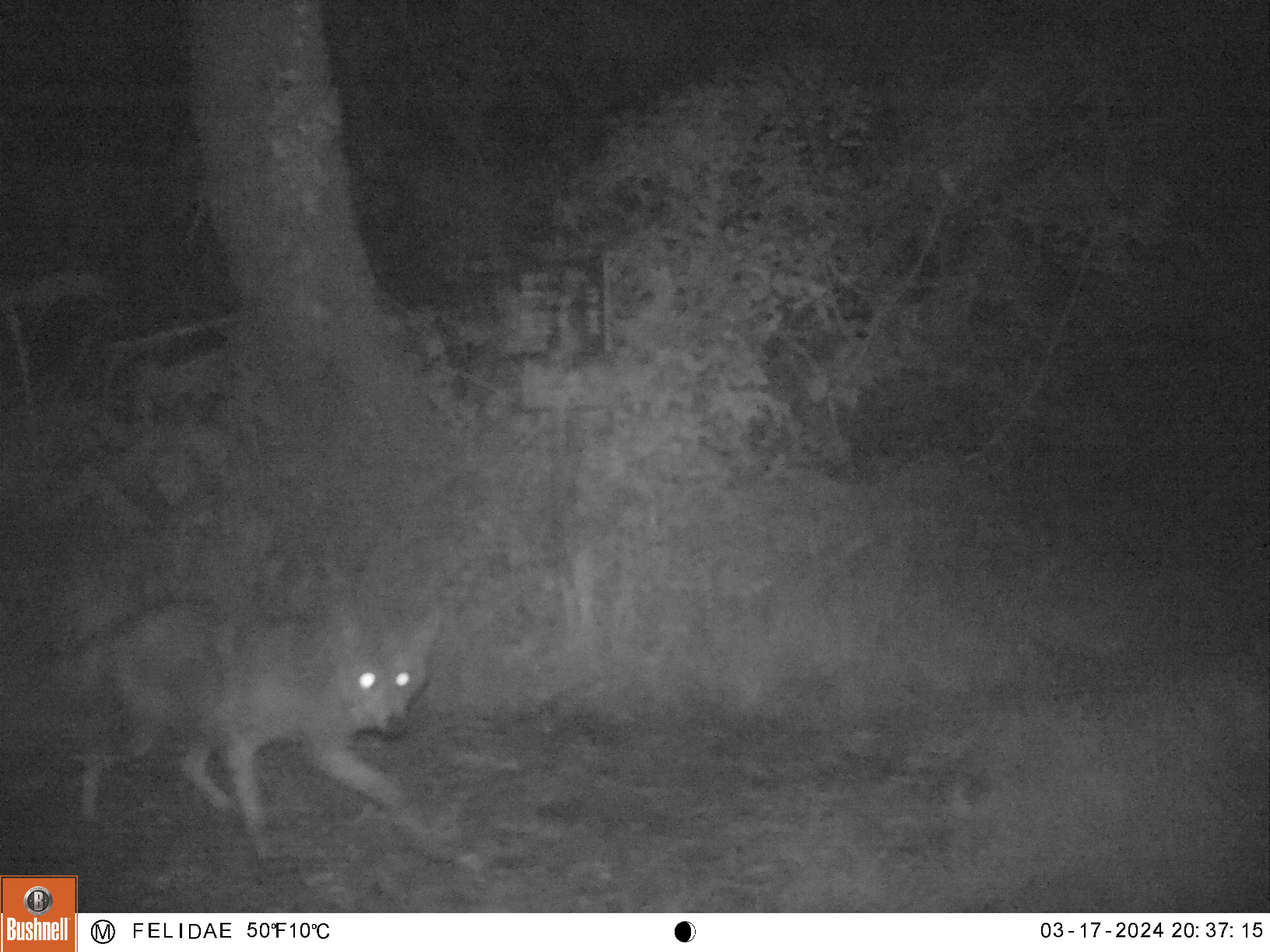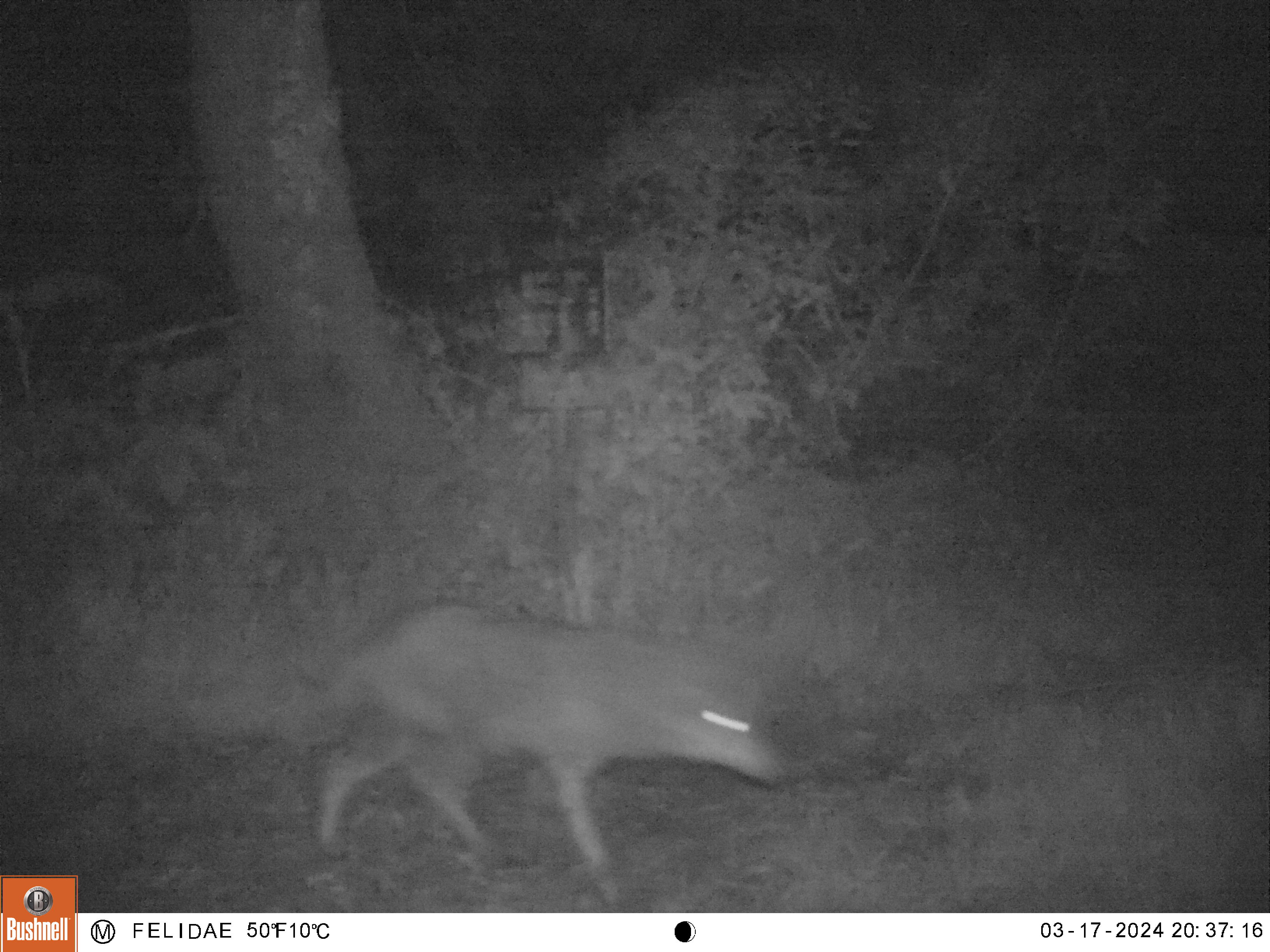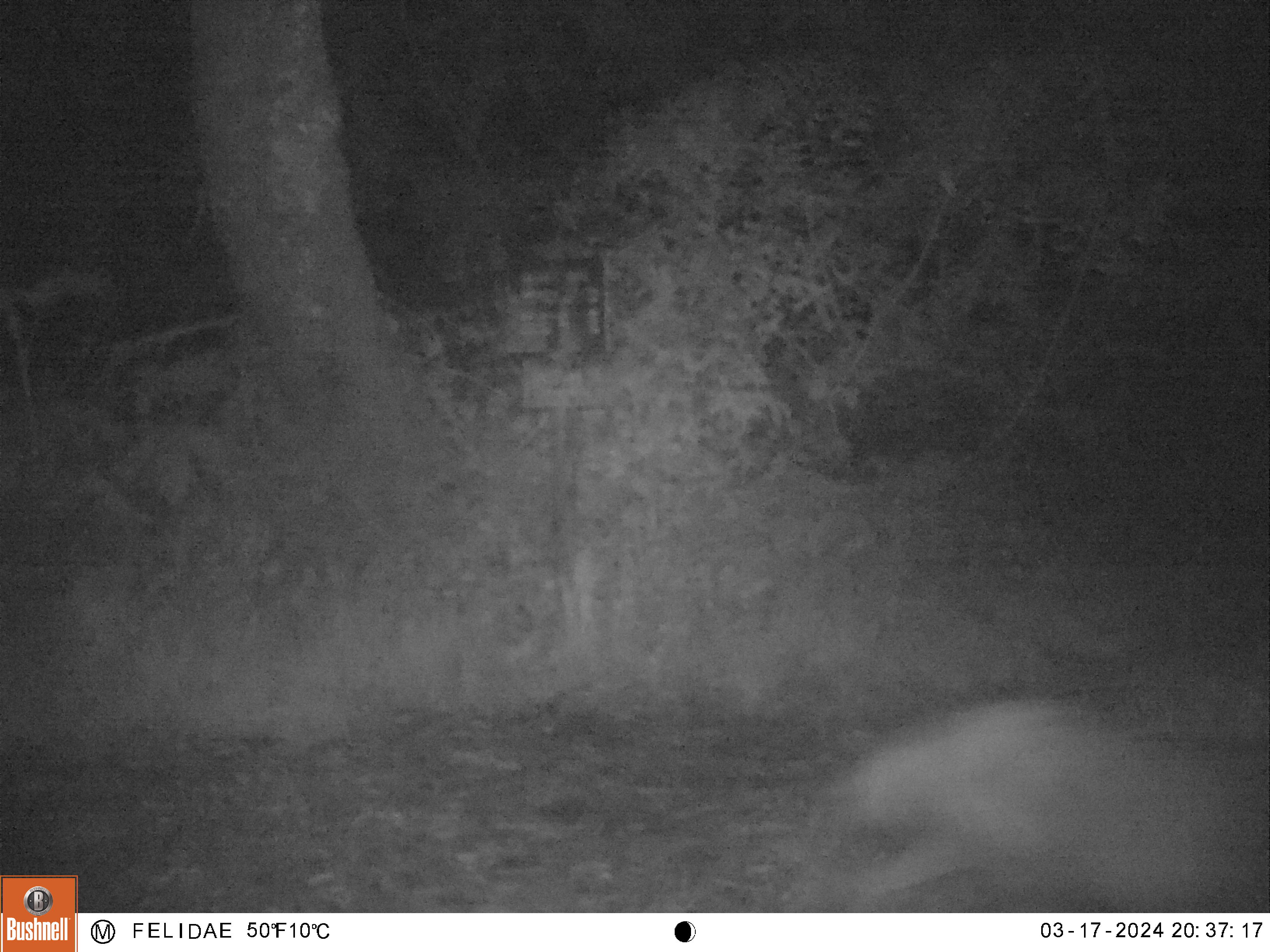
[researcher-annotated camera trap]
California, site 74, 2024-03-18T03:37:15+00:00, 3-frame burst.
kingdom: Animalia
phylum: Chordata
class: Mammalia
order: Carnivora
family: Canidae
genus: Canis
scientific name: Canis latrans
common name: coyote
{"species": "coyote (Canis latrans)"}